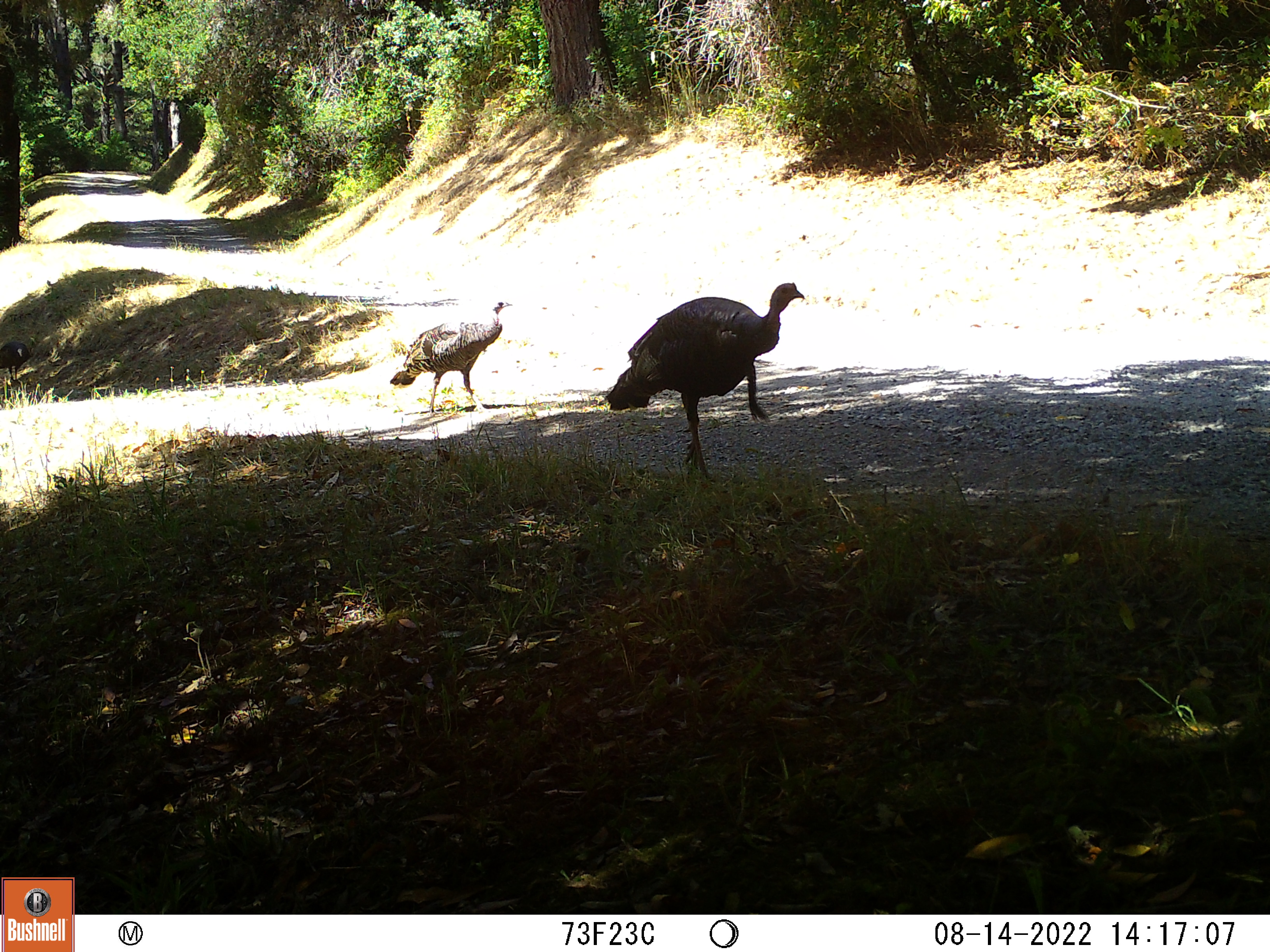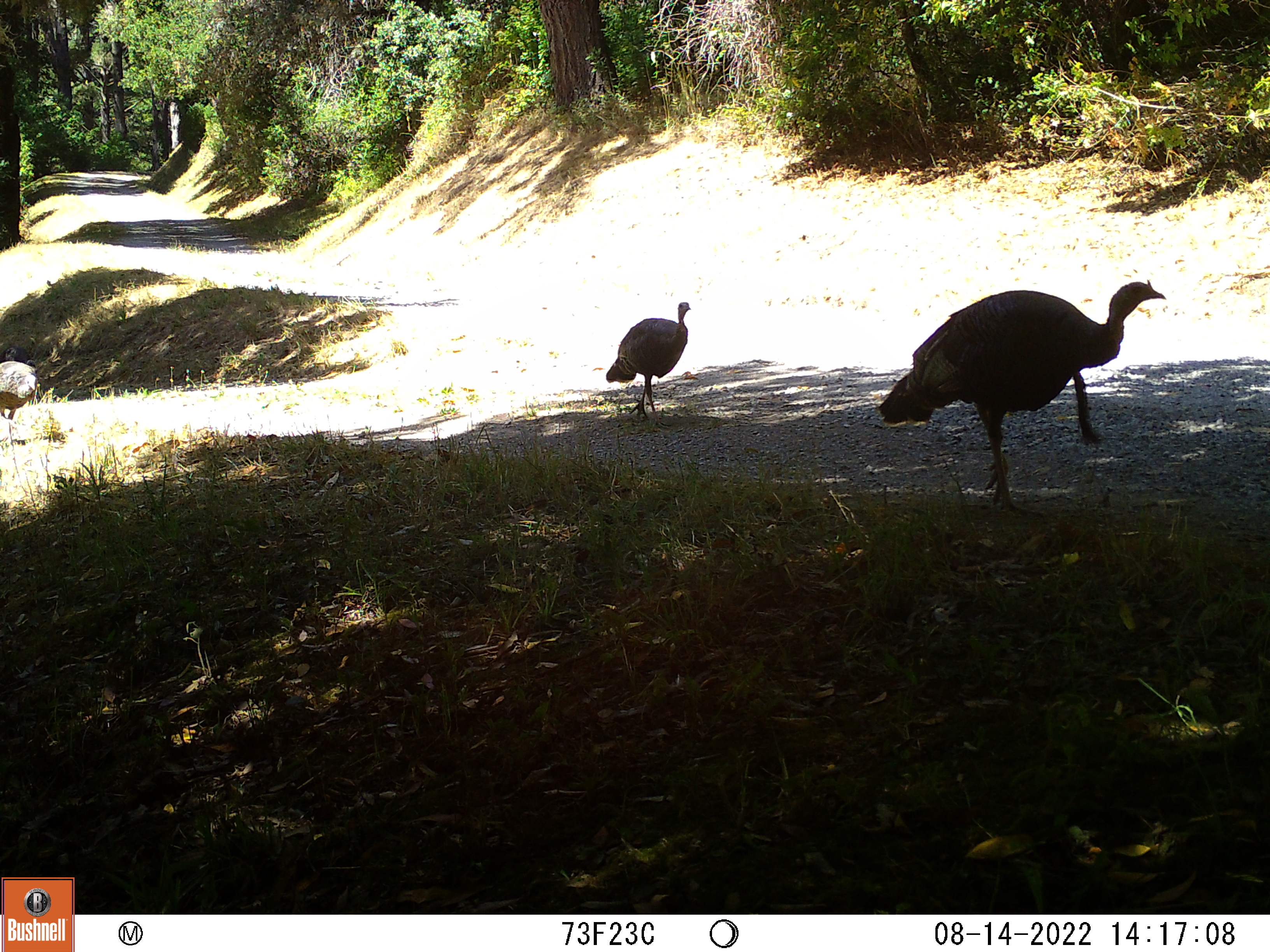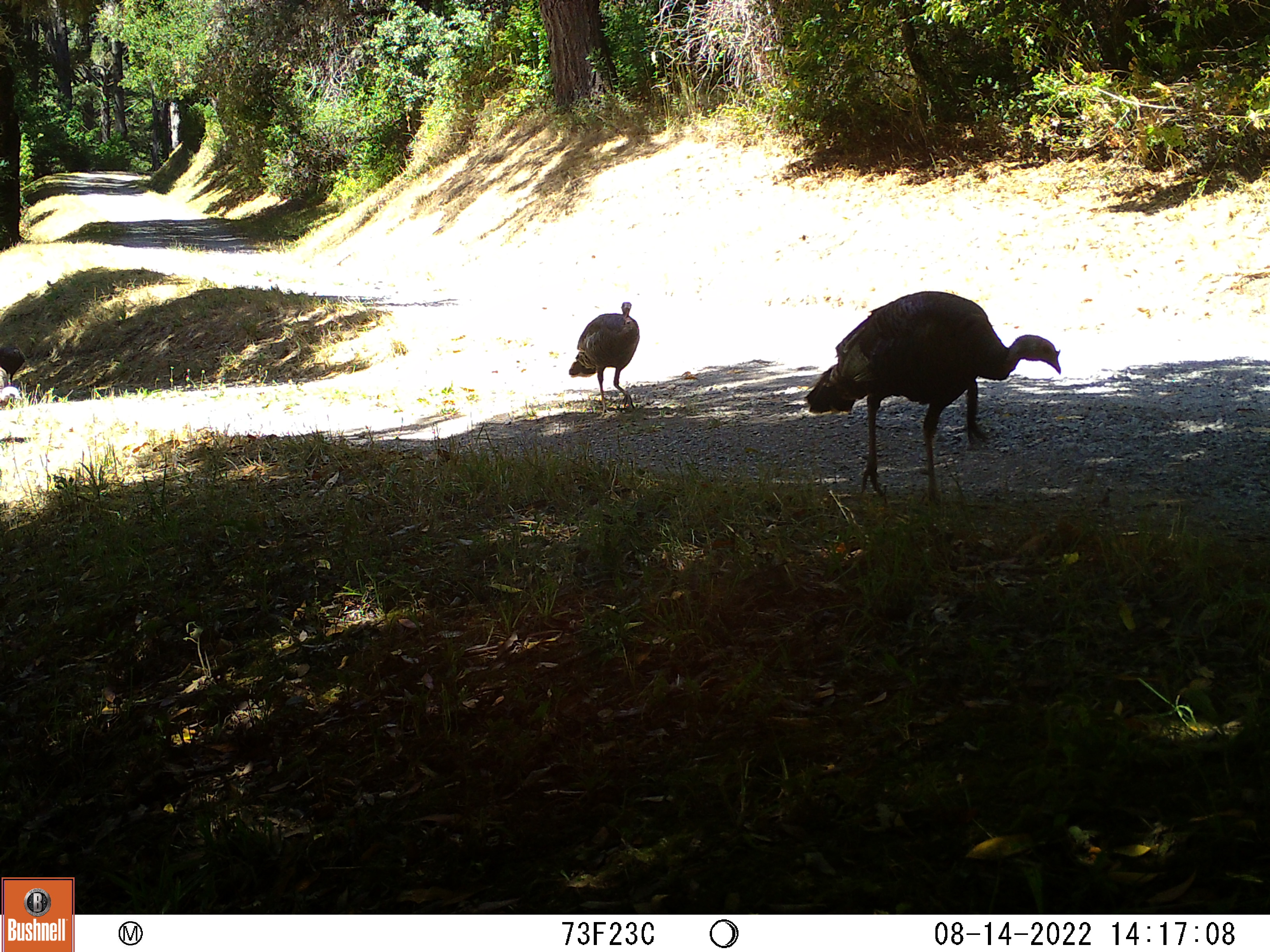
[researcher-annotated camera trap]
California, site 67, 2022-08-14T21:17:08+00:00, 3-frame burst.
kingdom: Animalia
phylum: Chordata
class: Aves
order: Galliformes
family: Phasianidae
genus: Meleagris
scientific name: Meleagris gallopavo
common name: turkey